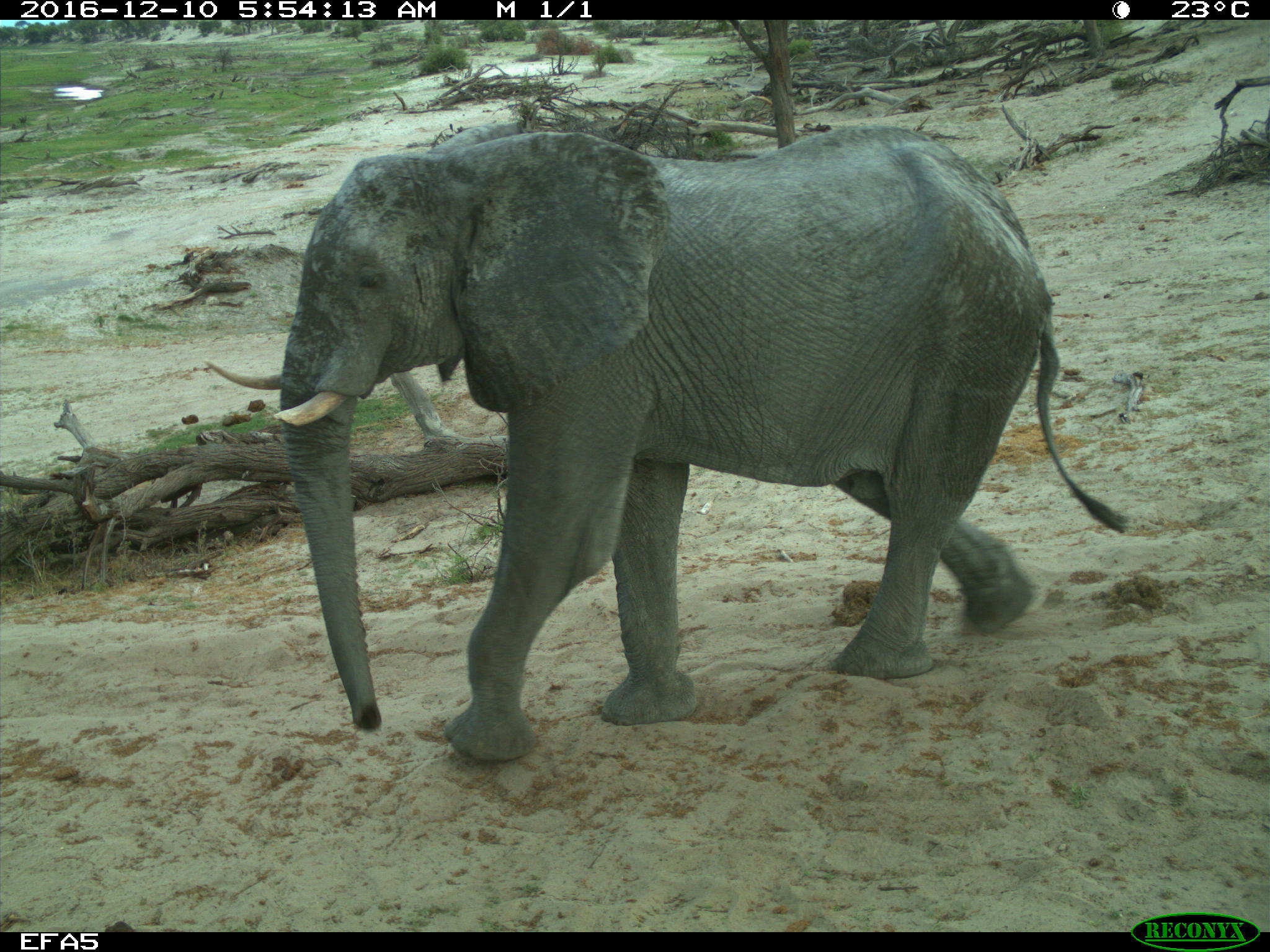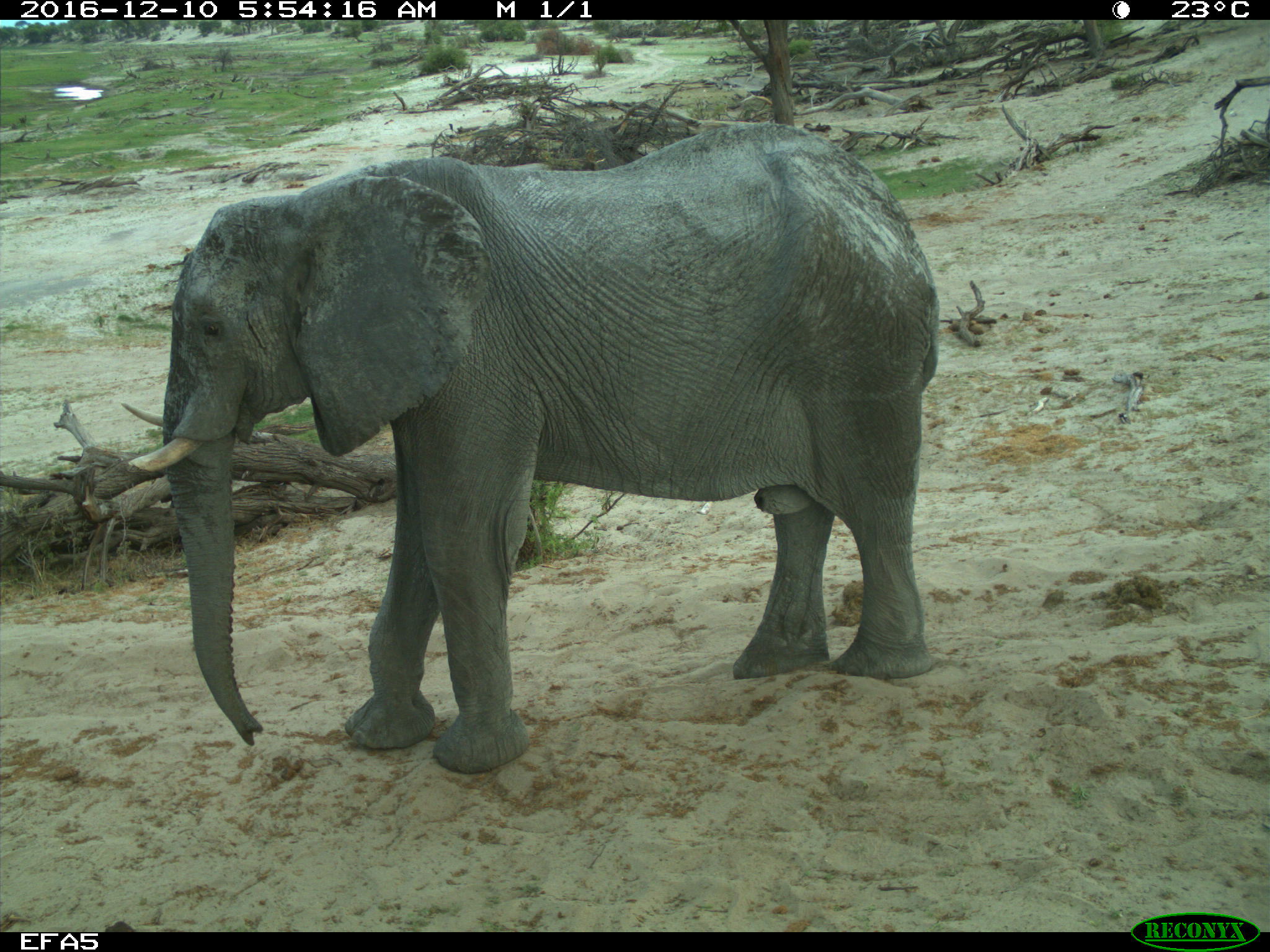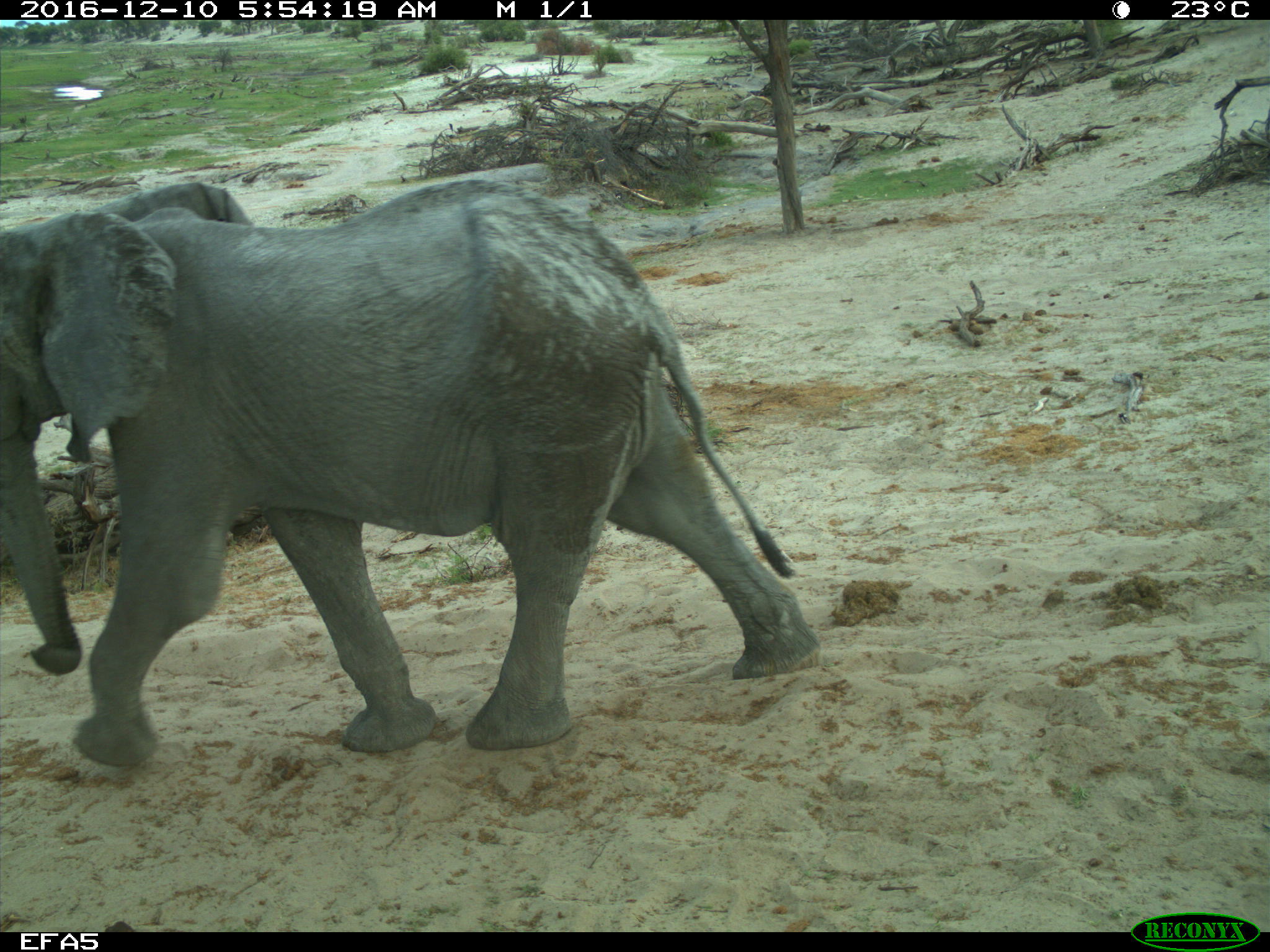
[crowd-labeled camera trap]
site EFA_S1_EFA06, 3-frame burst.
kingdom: Animalia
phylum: Chordata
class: Mammalia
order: Proboscidea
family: Elephantidae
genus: Loxodonta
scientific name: Loxodonta africana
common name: african bush elephant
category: elephant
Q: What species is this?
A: Elephant (african bush elephant) (Loxodonta africana).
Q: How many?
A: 1.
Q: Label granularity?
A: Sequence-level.